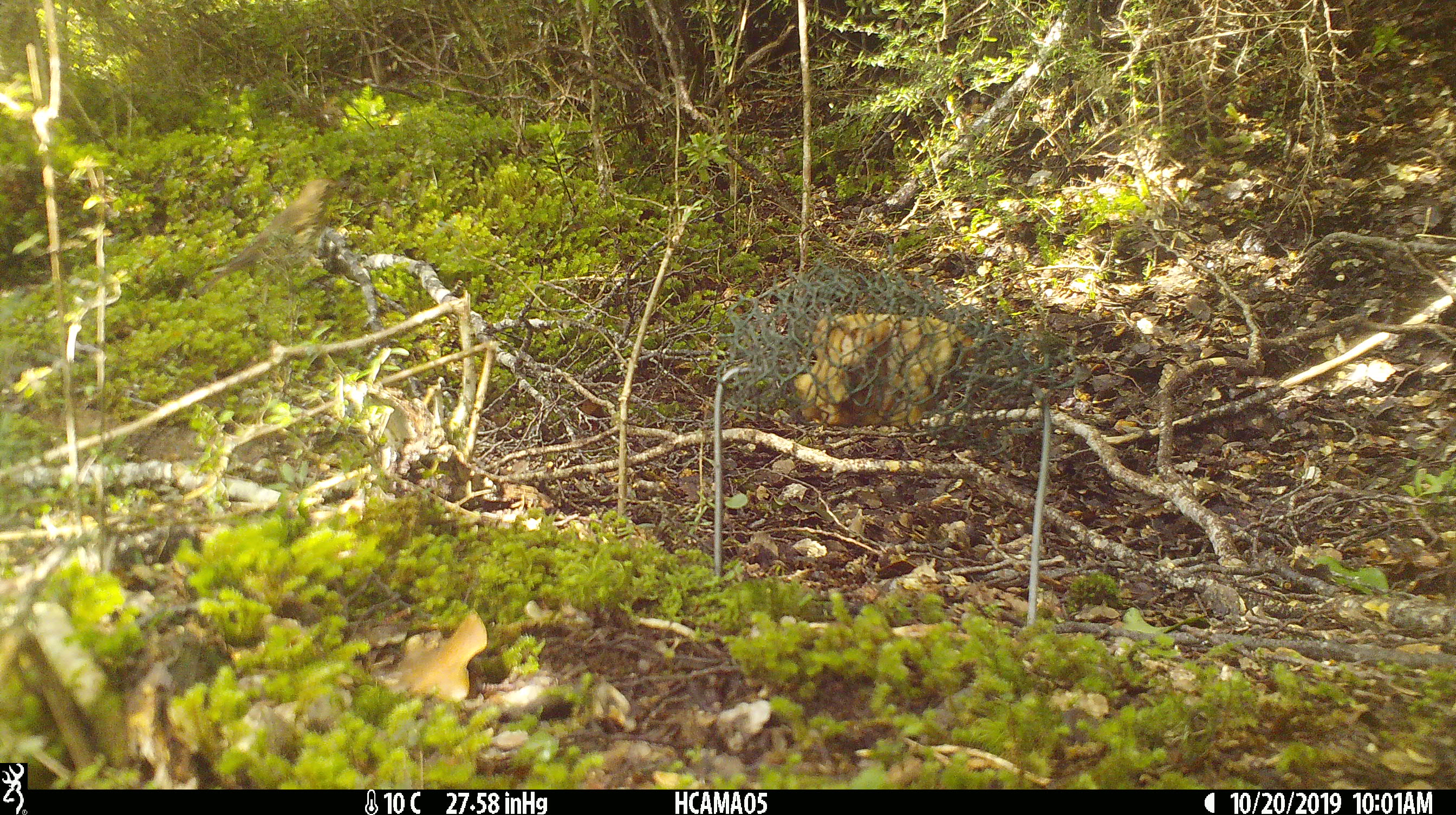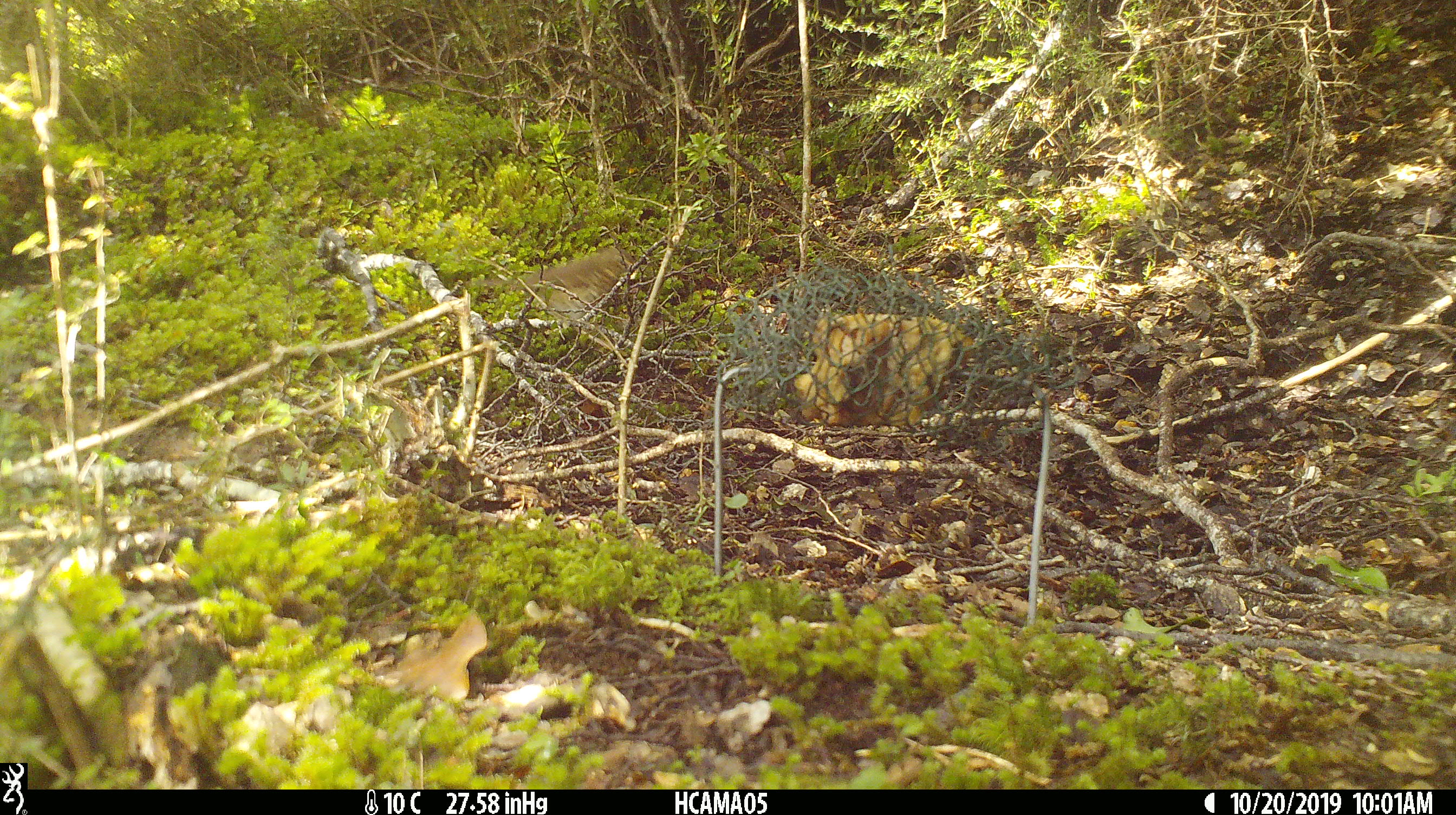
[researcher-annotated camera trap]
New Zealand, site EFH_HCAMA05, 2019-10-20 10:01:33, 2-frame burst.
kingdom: Animalia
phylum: Chordata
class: Aves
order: Passeriformes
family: Turdidae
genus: Turdus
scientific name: Turdus philomelos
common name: song thrush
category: thrush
Thrush (song thrush) (Turdus philomelos).